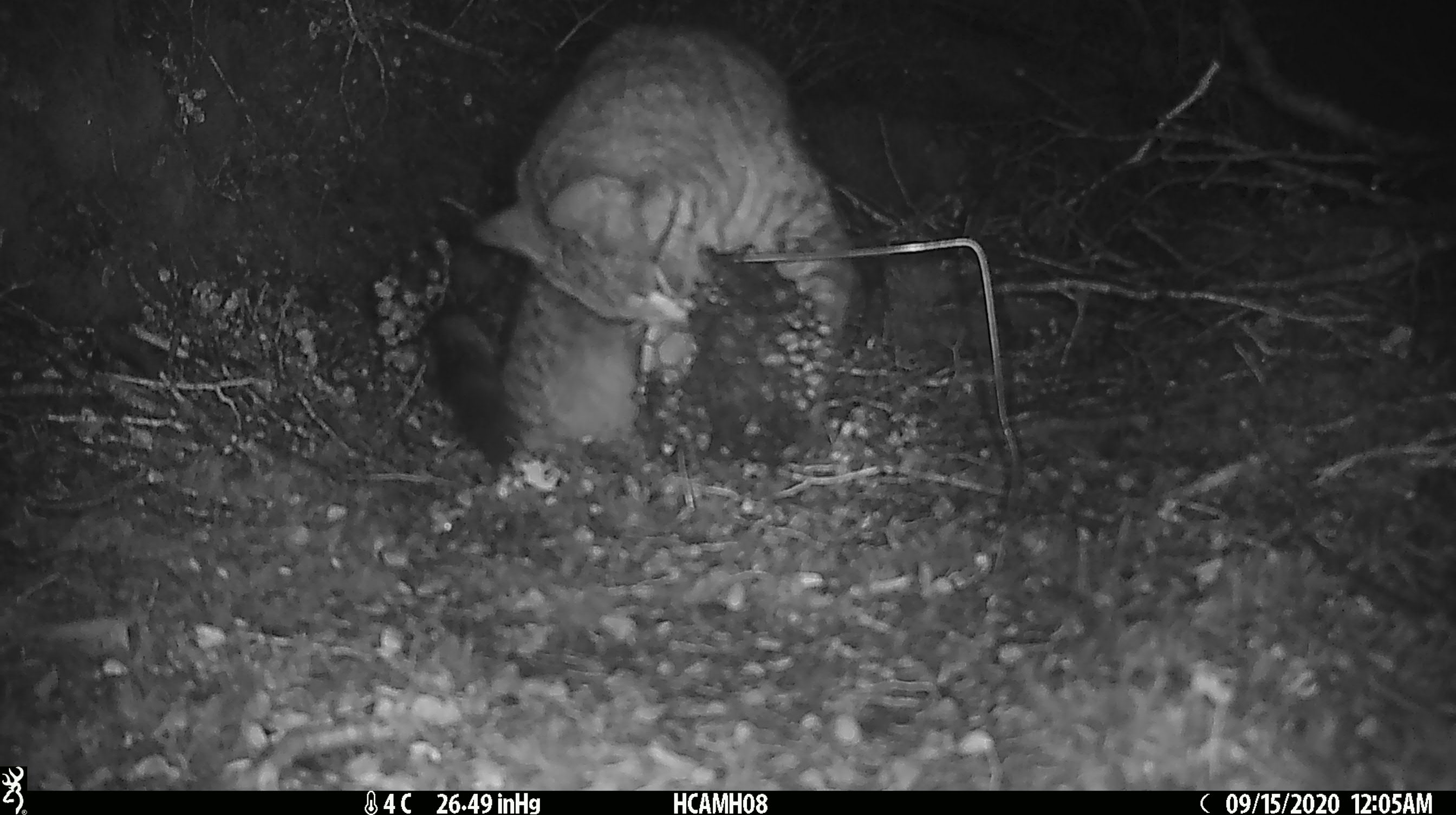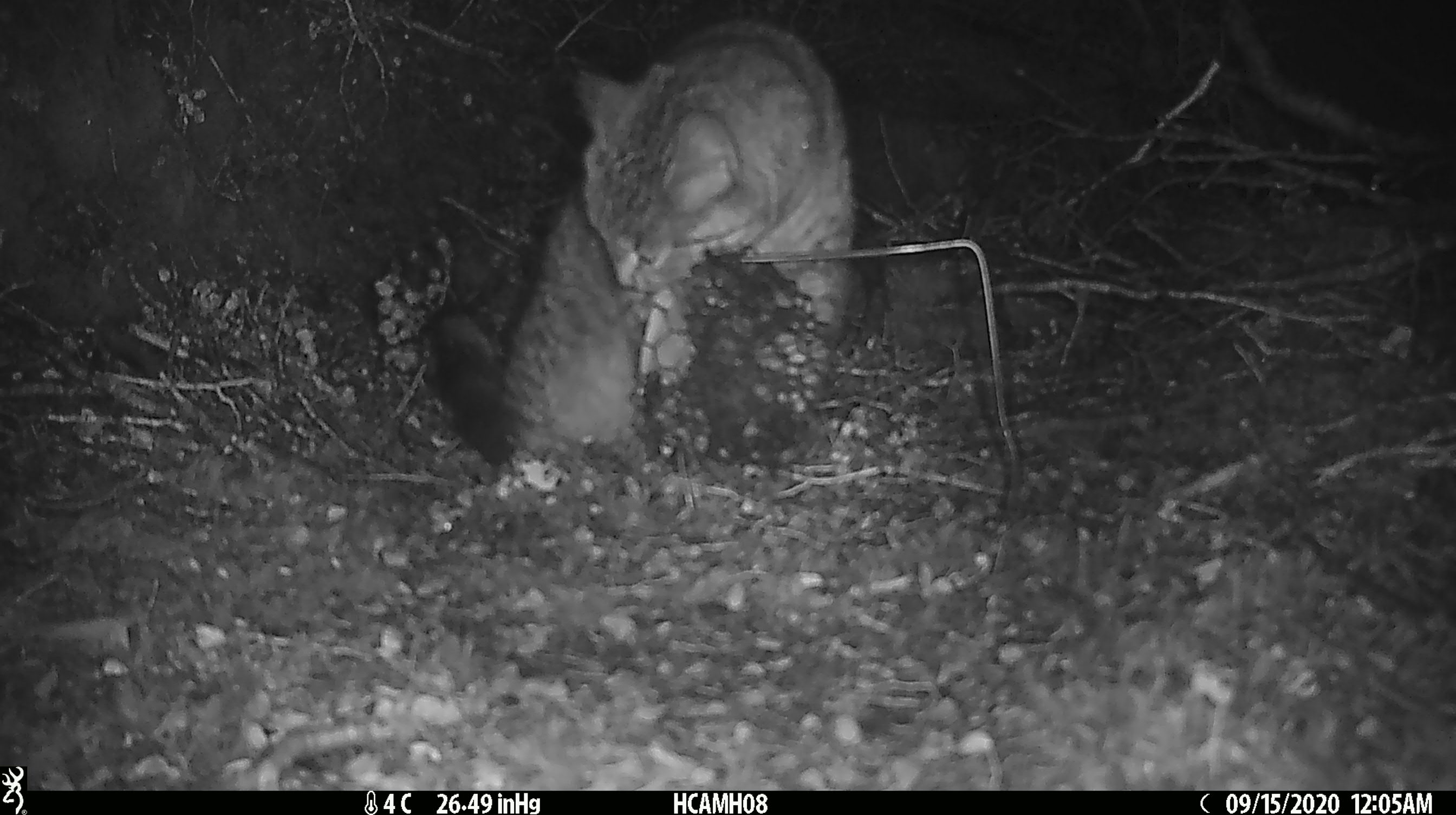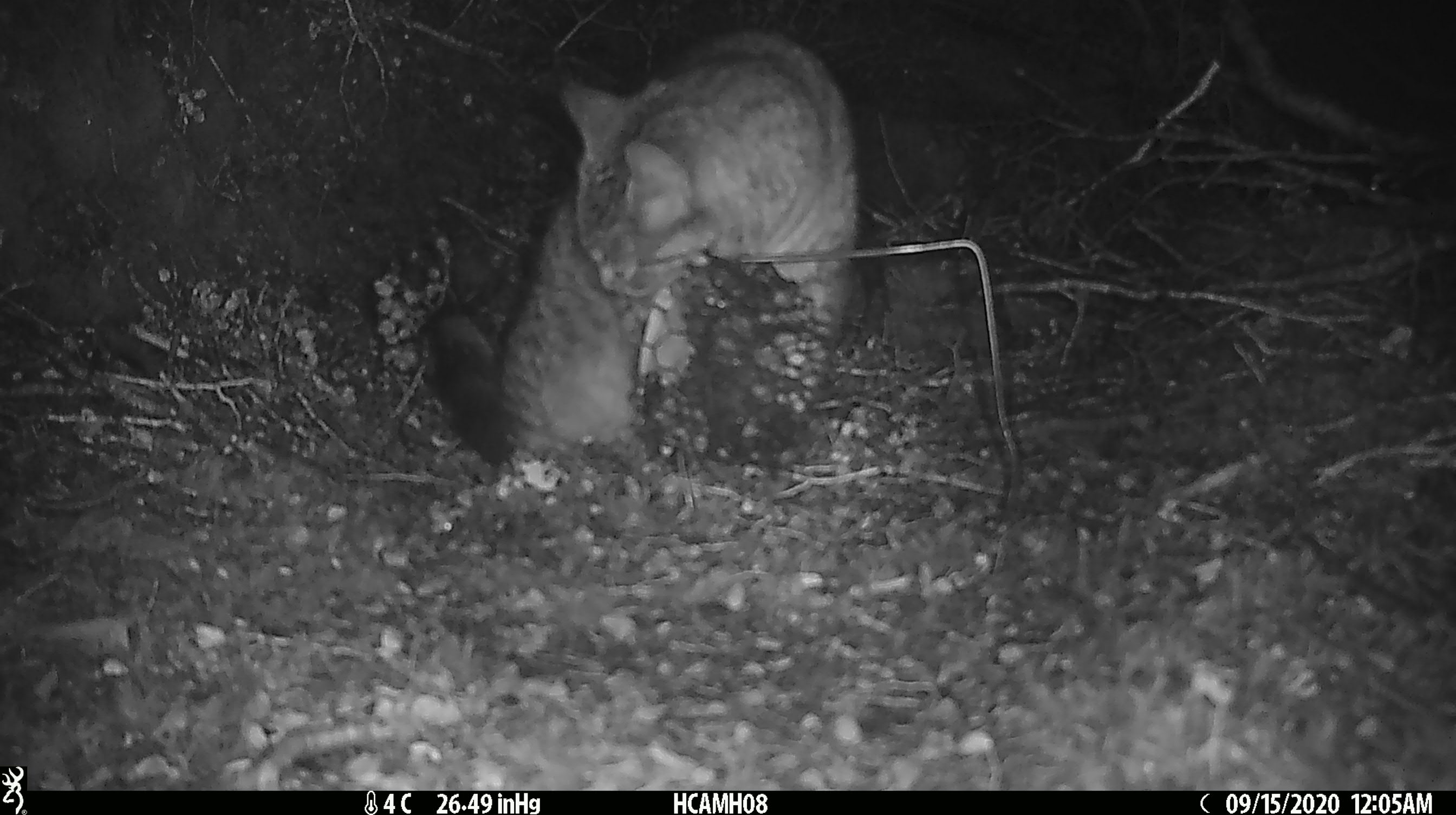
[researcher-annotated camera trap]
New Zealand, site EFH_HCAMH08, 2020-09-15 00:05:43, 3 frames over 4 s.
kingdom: Animalia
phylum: Chordata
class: Mammalia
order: Carnivora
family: Felidae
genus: Felis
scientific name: Felis catus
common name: domestic cat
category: cat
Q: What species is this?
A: Cat (domestic cat) (Felis catus).